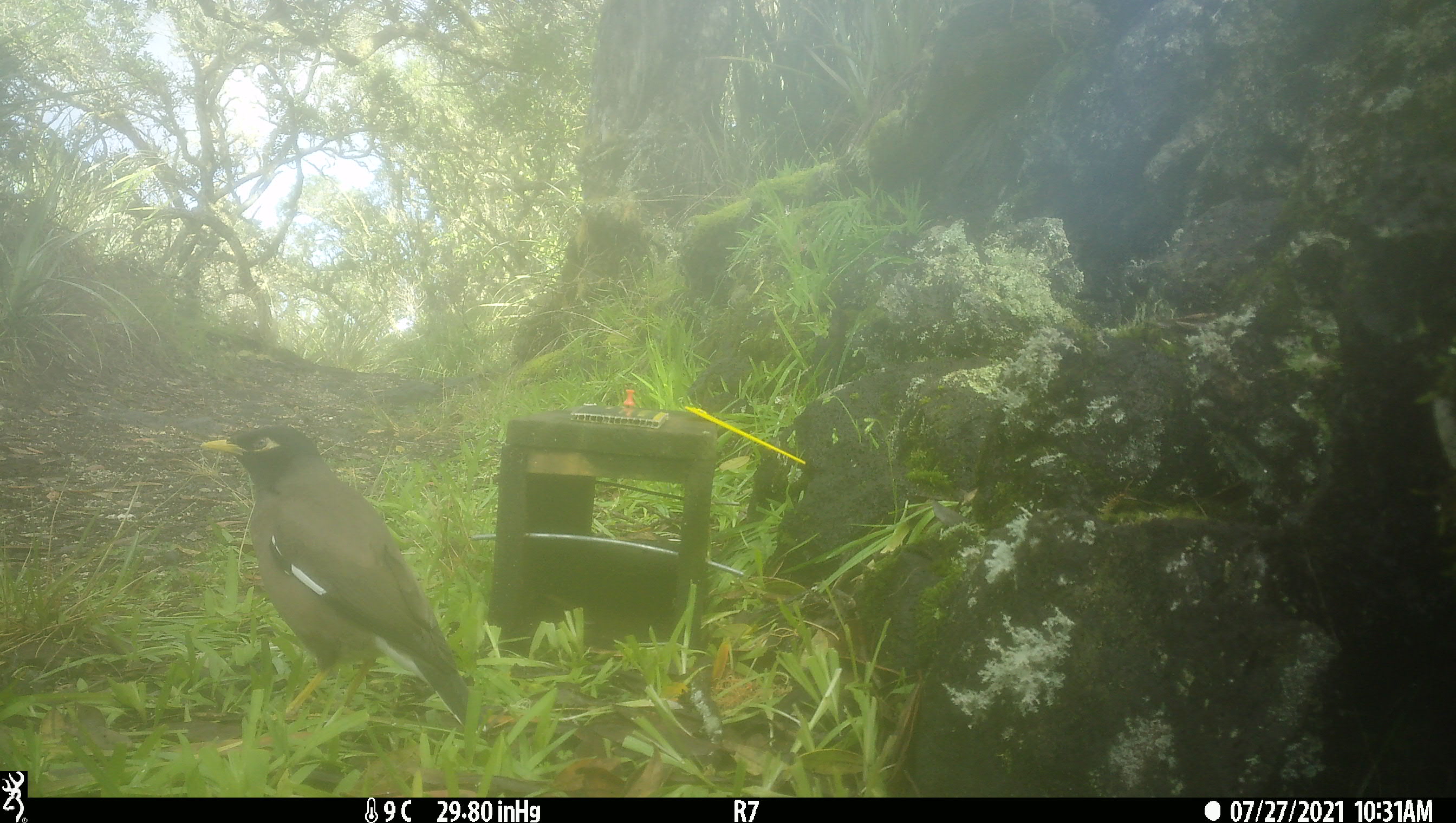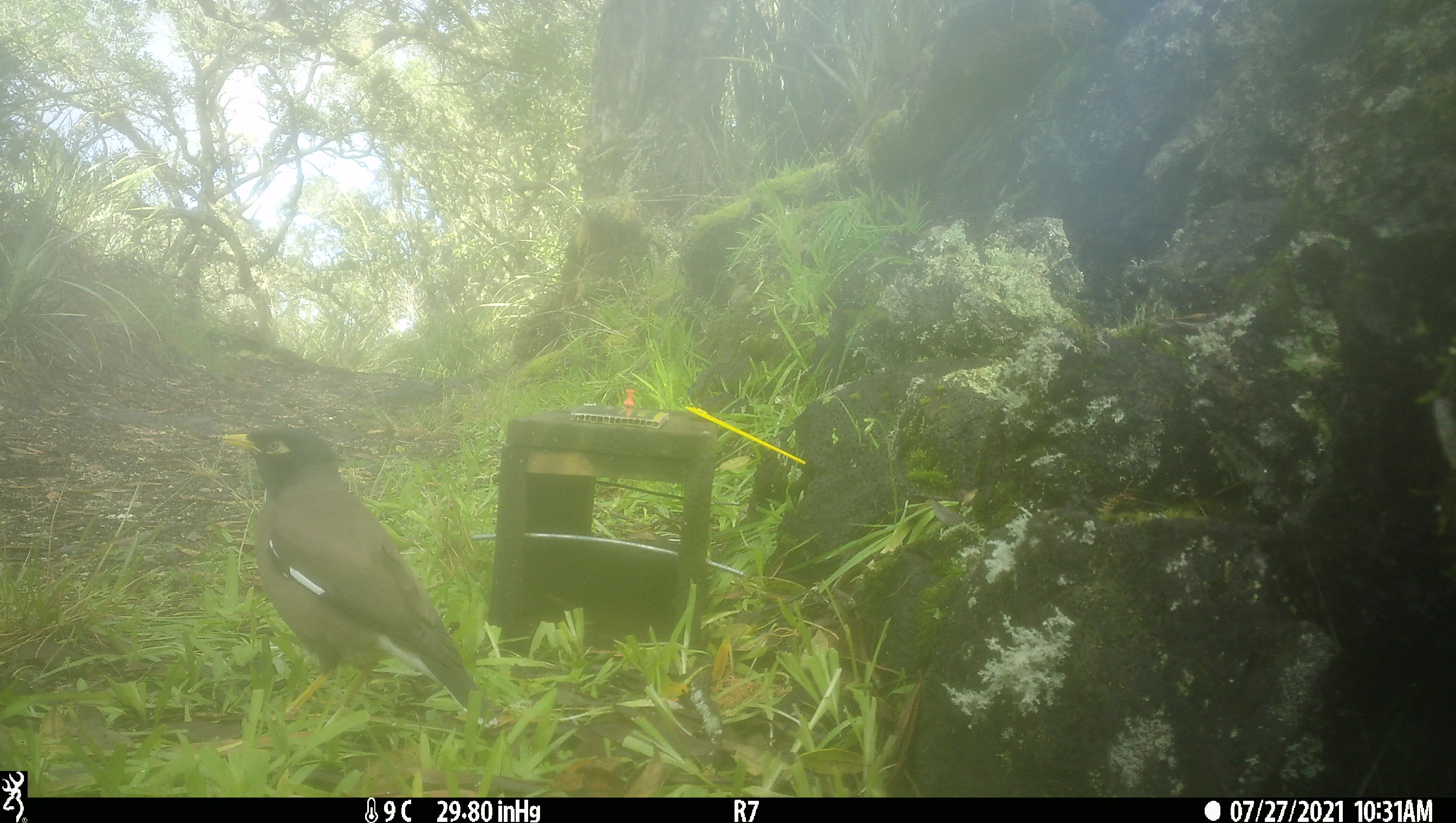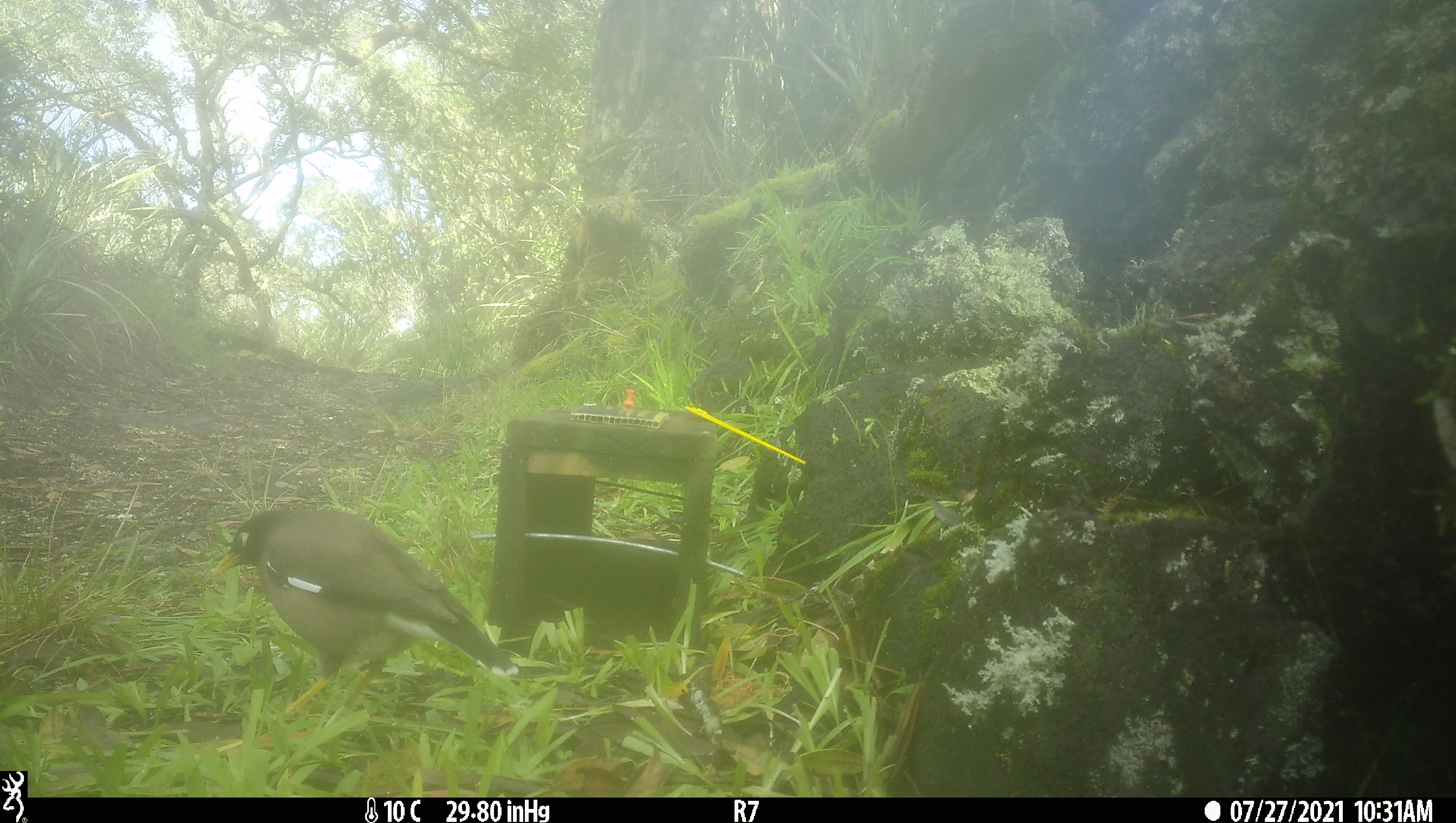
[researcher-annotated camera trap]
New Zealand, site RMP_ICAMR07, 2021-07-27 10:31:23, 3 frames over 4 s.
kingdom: Animalia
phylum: Chordata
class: Aves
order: Passeriformes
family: Sturnidae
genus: Acridotheres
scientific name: Acridotheres tristis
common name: common myna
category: myna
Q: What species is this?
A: Myna (common myna) (Acridotheres tristis).